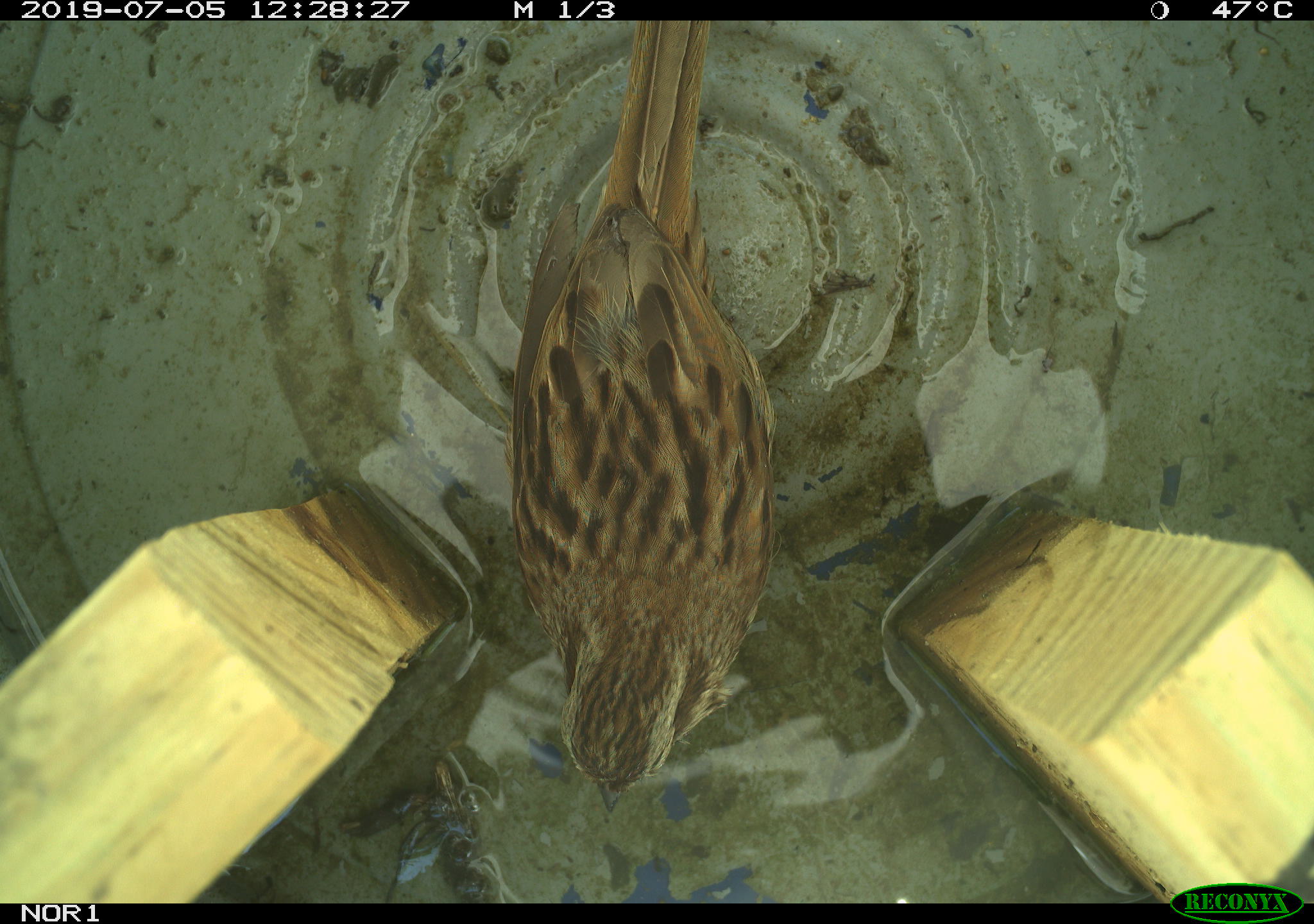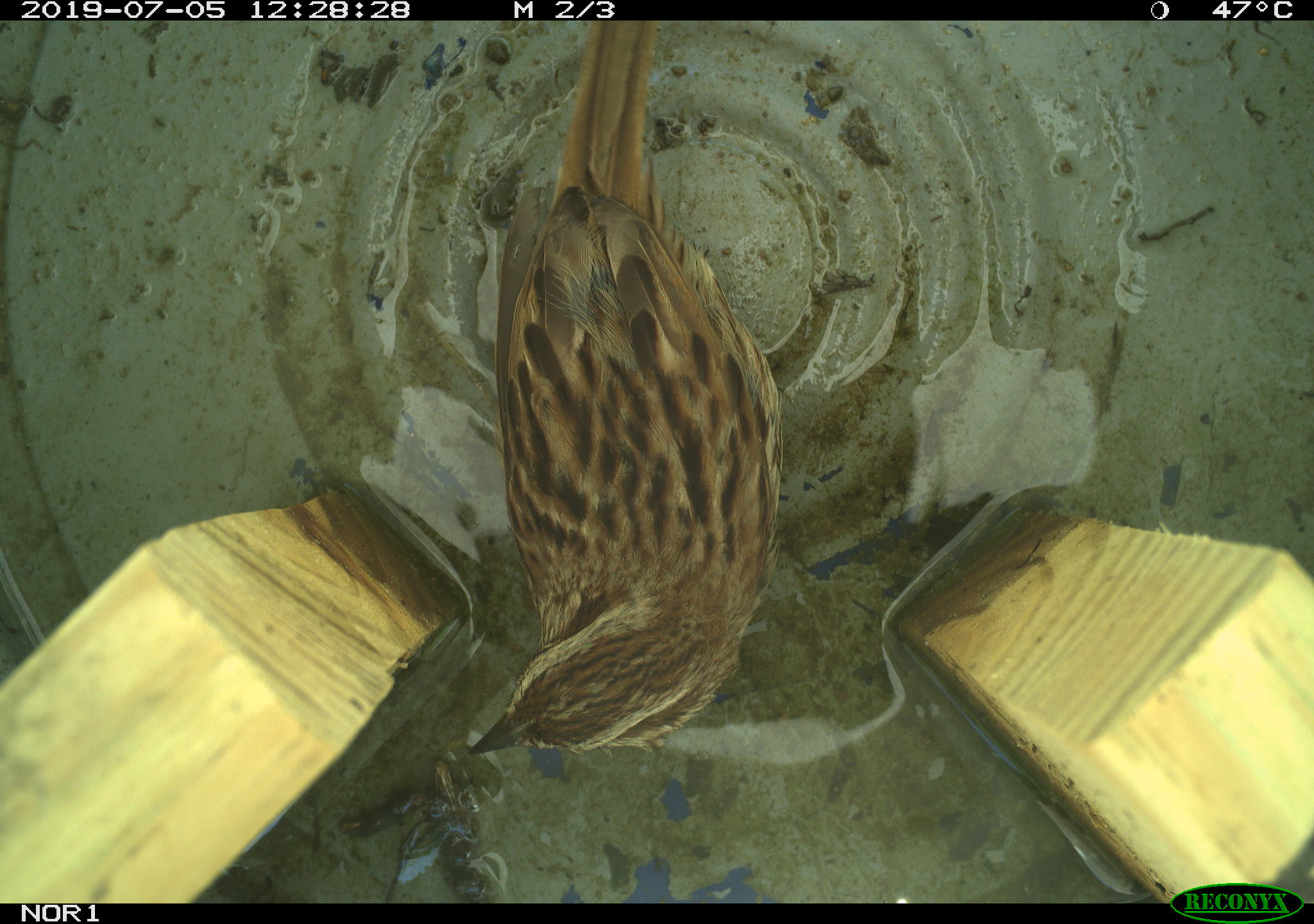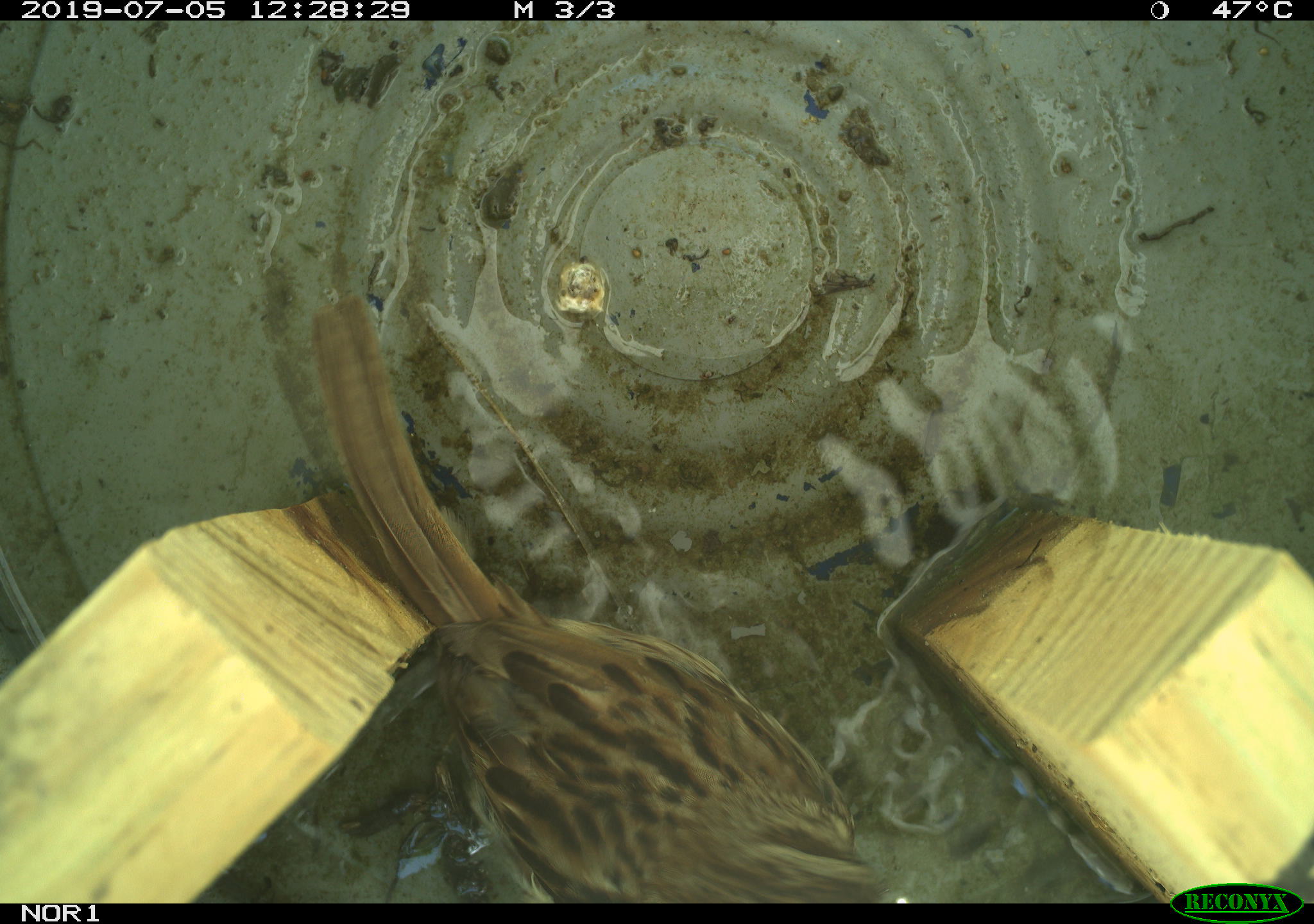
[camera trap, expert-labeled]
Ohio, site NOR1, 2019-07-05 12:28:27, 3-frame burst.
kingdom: Animalia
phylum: Chordata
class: Aves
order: Passeriformes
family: Passerellidae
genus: Melospiza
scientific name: Melospiza melodia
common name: song sparrow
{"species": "song sparrow (Melospiza melodia)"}